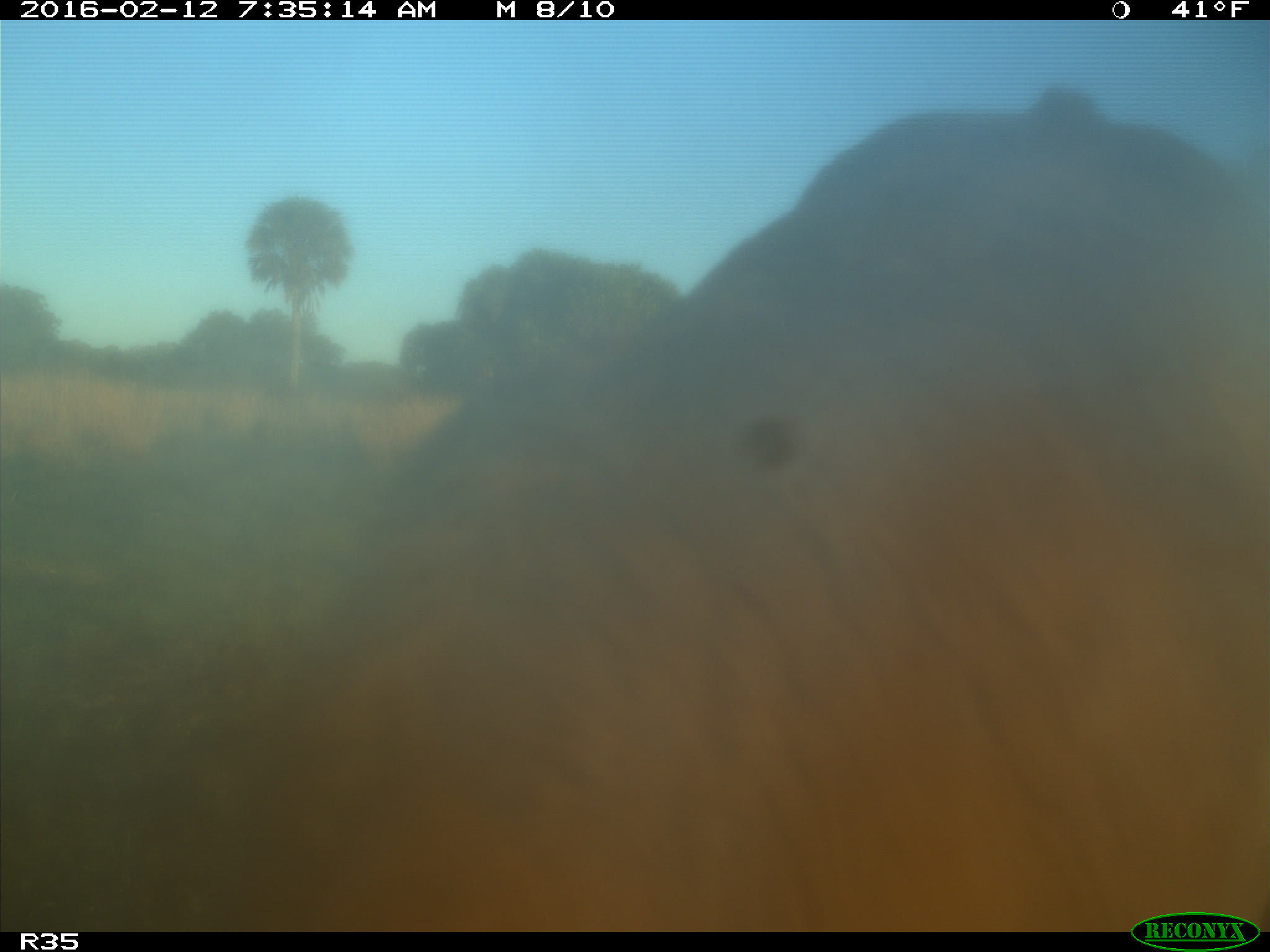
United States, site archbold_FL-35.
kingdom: Animalia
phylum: Chordata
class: Mammalia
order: Artiodactyla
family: Bovidae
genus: Bos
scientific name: Bos taurus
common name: domestic cow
Bos taurus (domestic cow).